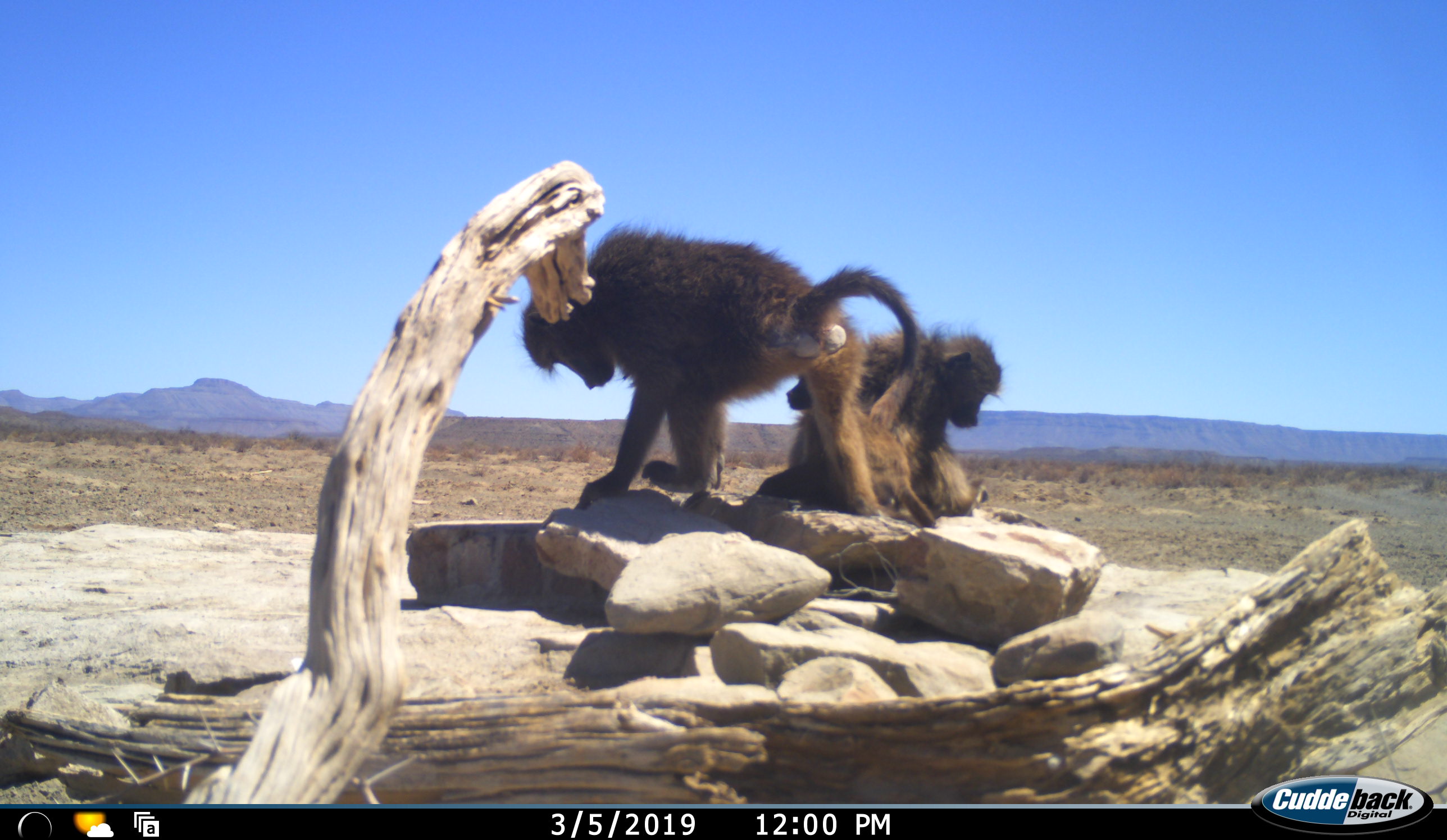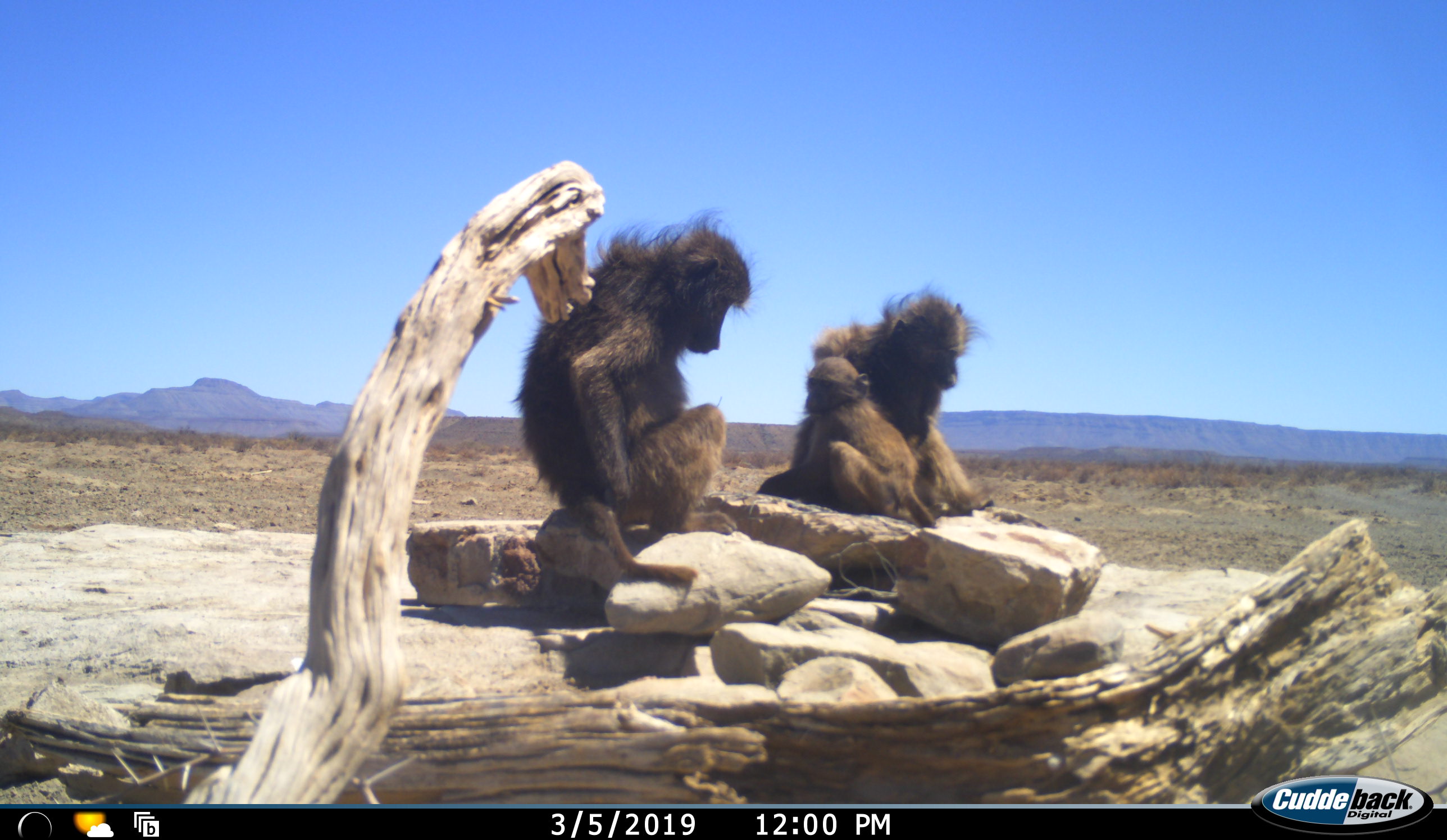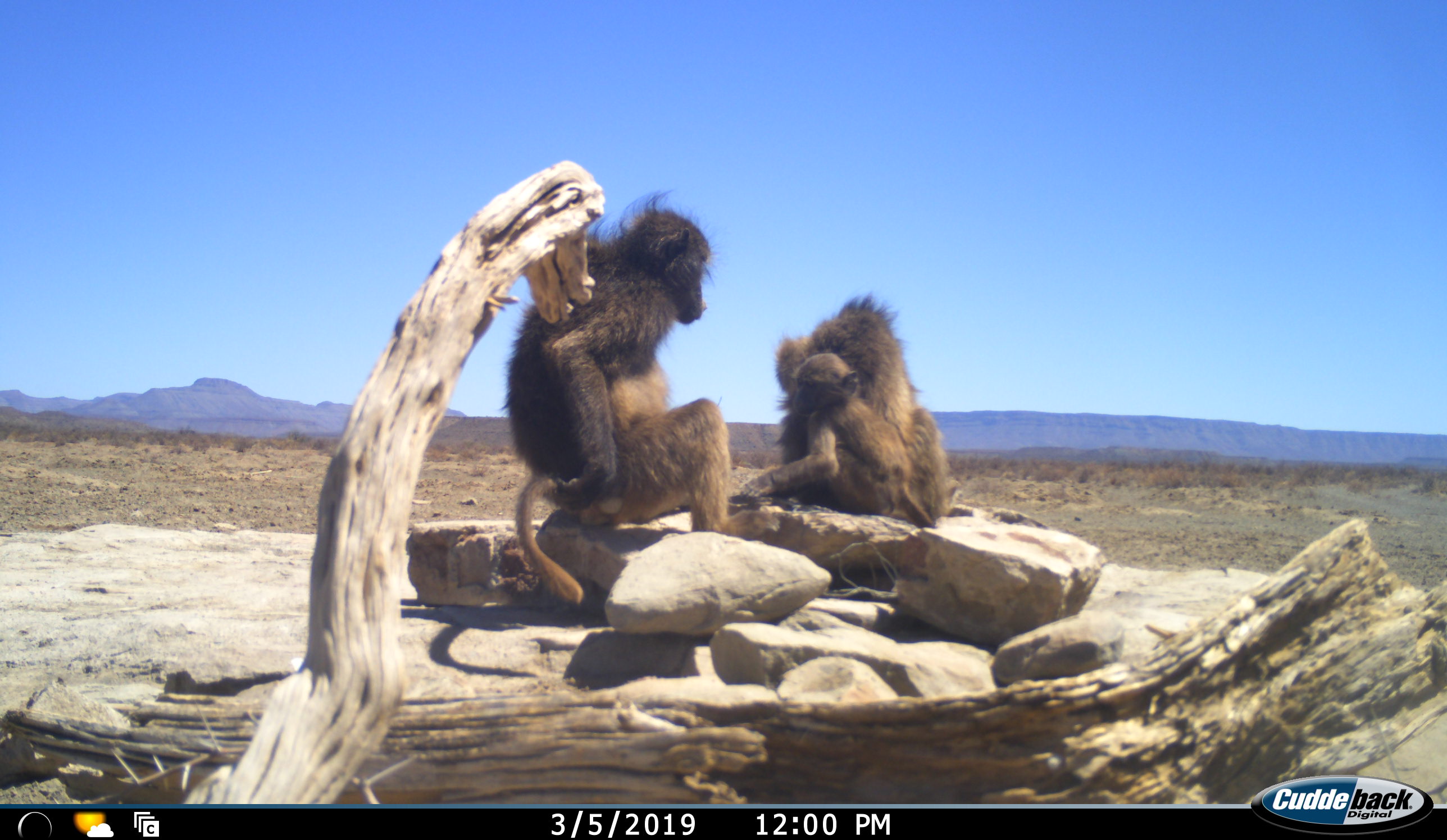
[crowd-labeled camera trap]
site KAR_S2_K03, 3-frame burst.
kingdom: Animalia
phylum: Chordata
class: Mammalia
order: Primates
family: Cercopithecidae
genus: Papio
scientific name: Papio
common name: baboon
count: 3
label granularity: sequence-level